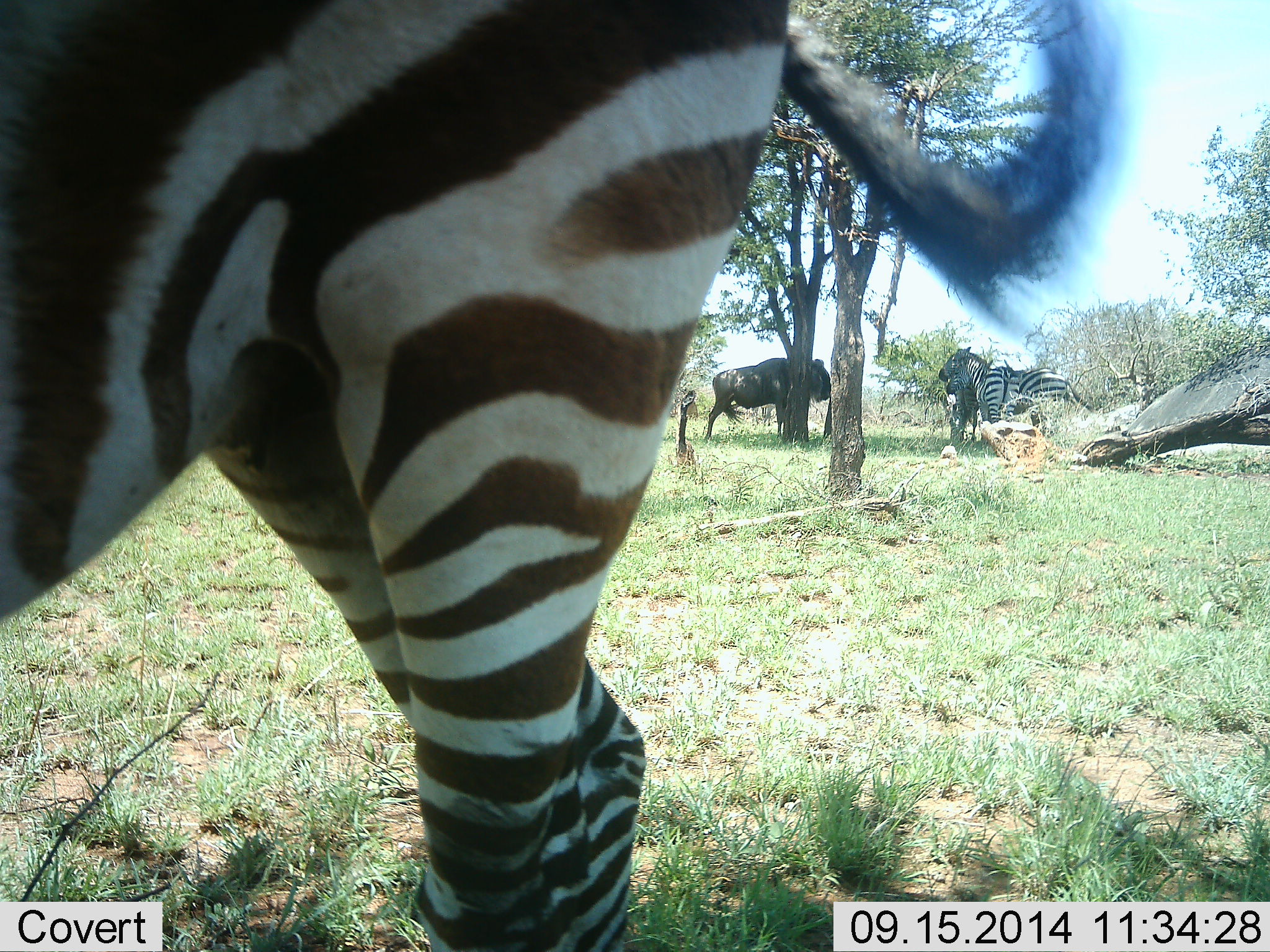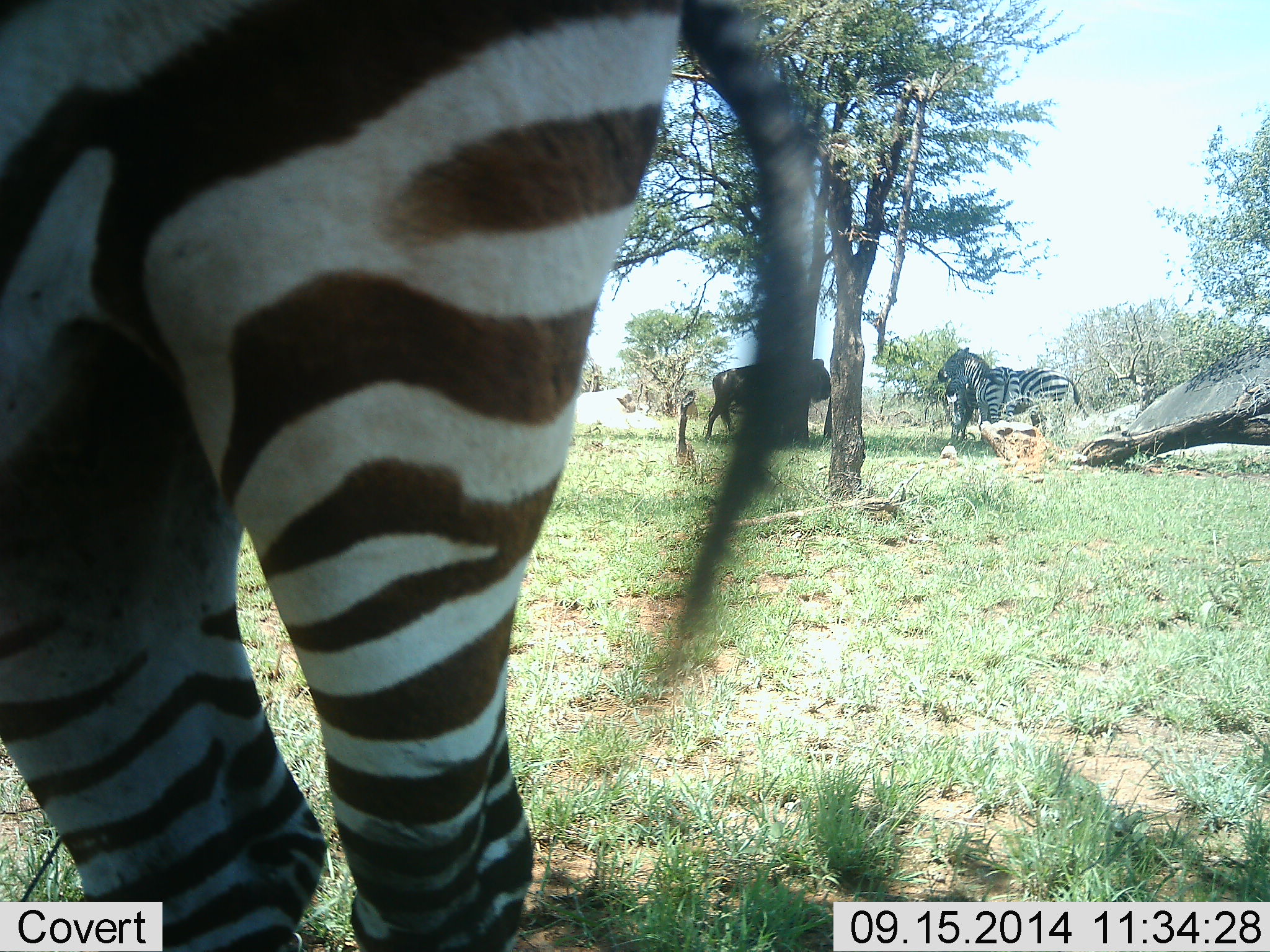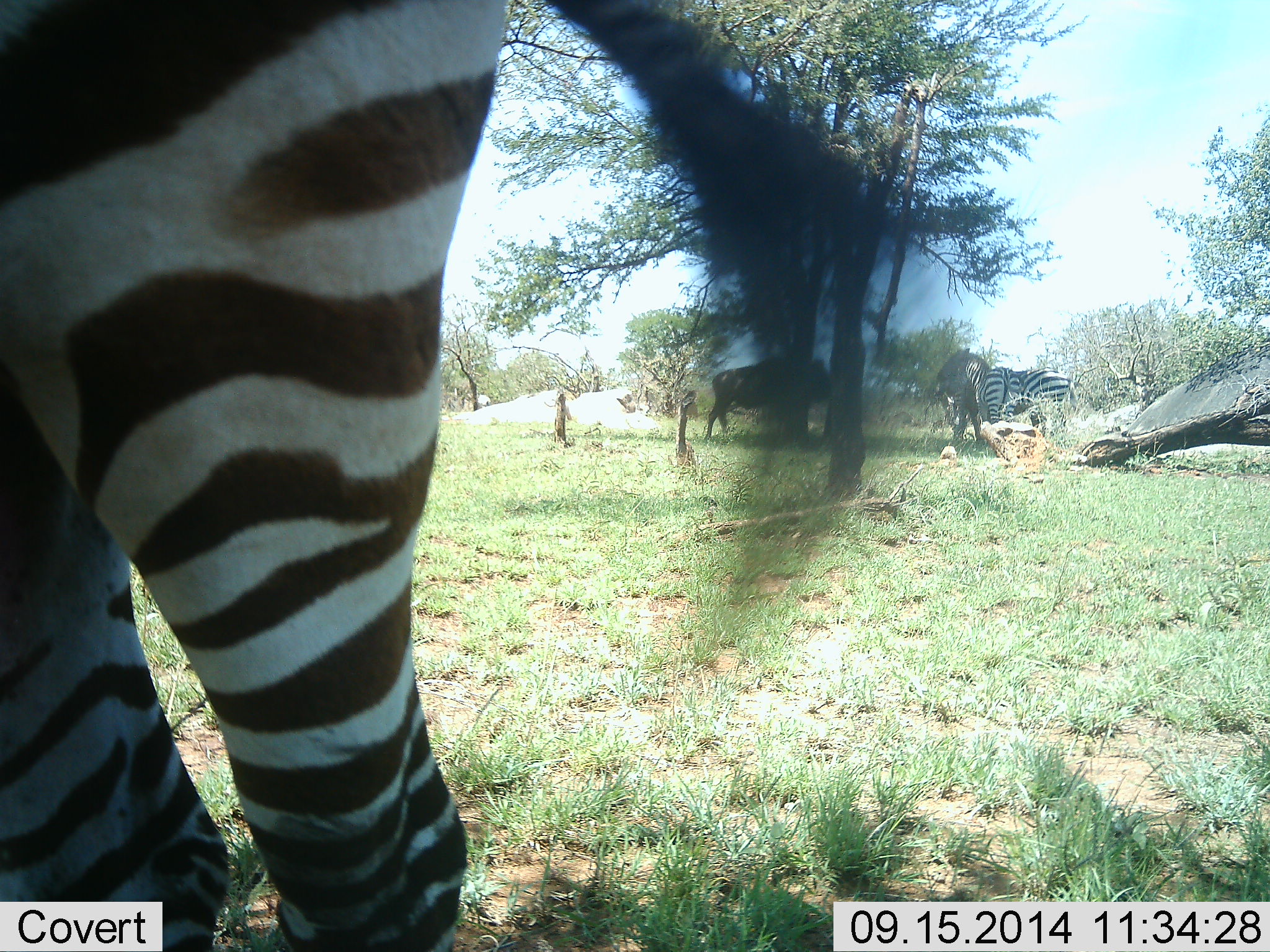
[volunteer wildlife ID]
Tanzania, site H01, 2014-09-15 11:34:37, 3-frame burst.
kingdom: Animalia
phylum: Chordata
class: Mammalia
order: Artiodactyla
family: Bovidae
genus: Connochaetes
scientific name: Connochaetes taurinus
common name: blue wildebeest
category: wildebeest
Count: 1.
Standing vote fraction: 100%.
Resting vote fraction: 0%.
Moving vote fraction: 0%.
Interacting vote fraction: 0%.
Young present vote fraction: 0%.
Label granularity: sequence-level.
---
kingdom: Animalia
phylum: Chordata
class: Mammalia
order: Perissodactyla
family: Equidae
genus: Equus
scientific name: Equus quagga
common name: plains zebra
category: zebra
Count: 3.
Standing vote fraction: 92%.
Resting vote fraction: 0%.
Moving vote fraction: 25%.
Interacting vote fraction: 8%.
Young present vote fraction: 0%.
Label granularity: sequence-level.